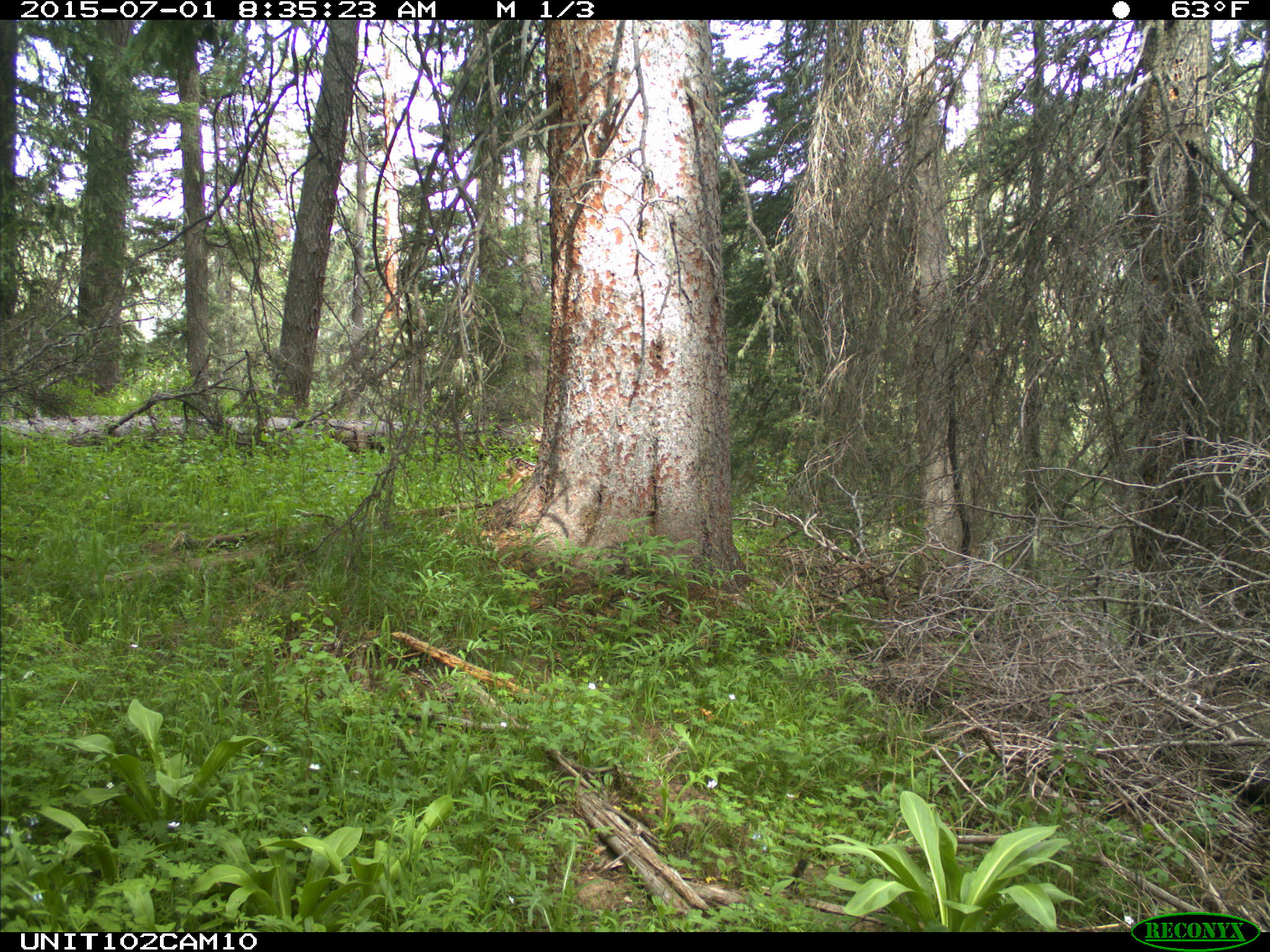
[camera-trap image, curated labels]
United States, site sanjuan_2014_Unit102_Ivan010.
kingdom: Animalia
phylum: Chordata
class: Mammalia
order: Artiodactyla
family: Cervidae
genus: Odocoileus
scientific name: Odocoileus hemionus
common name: mule deer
Odocoileus hemionus (mule deer).